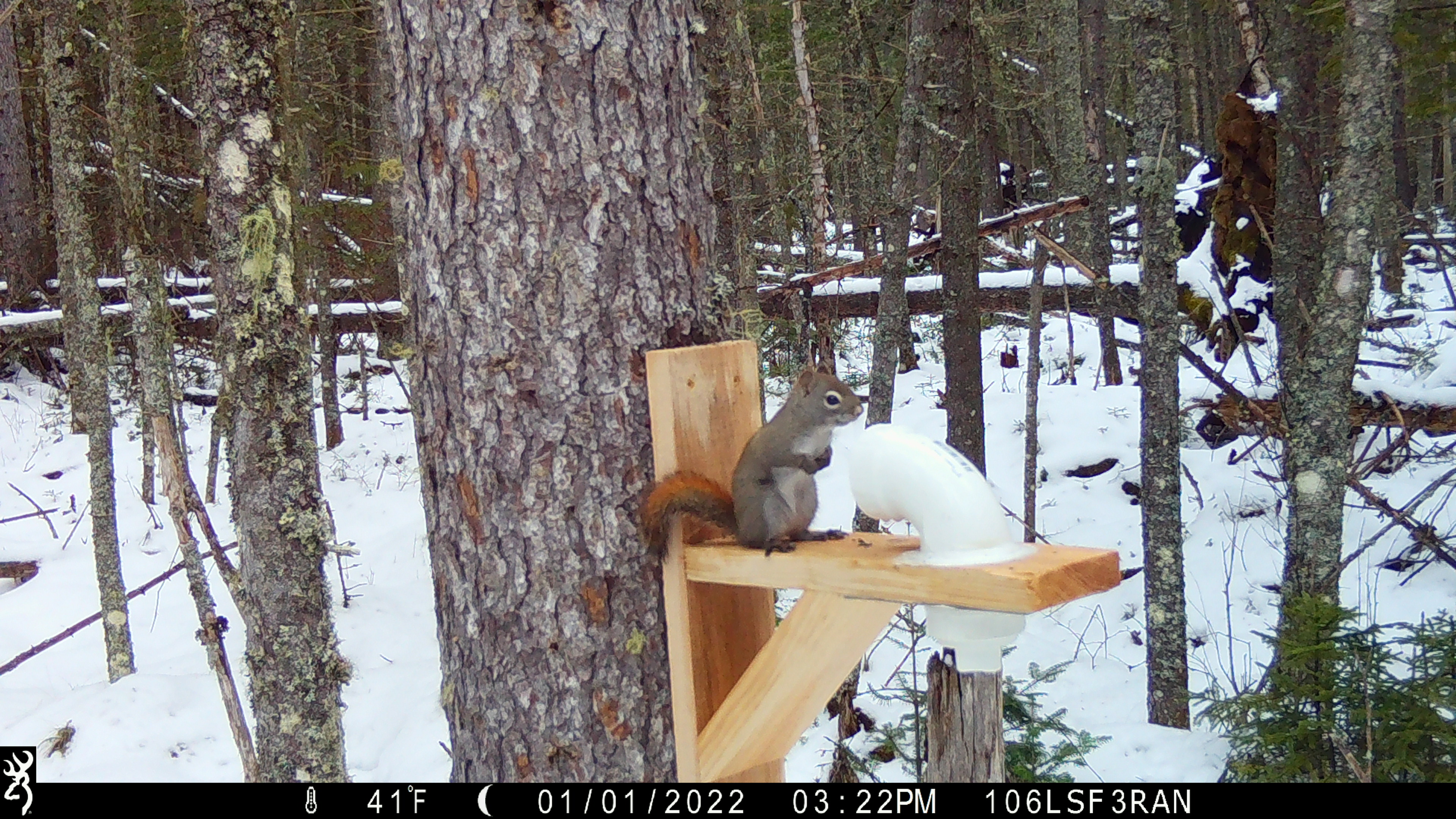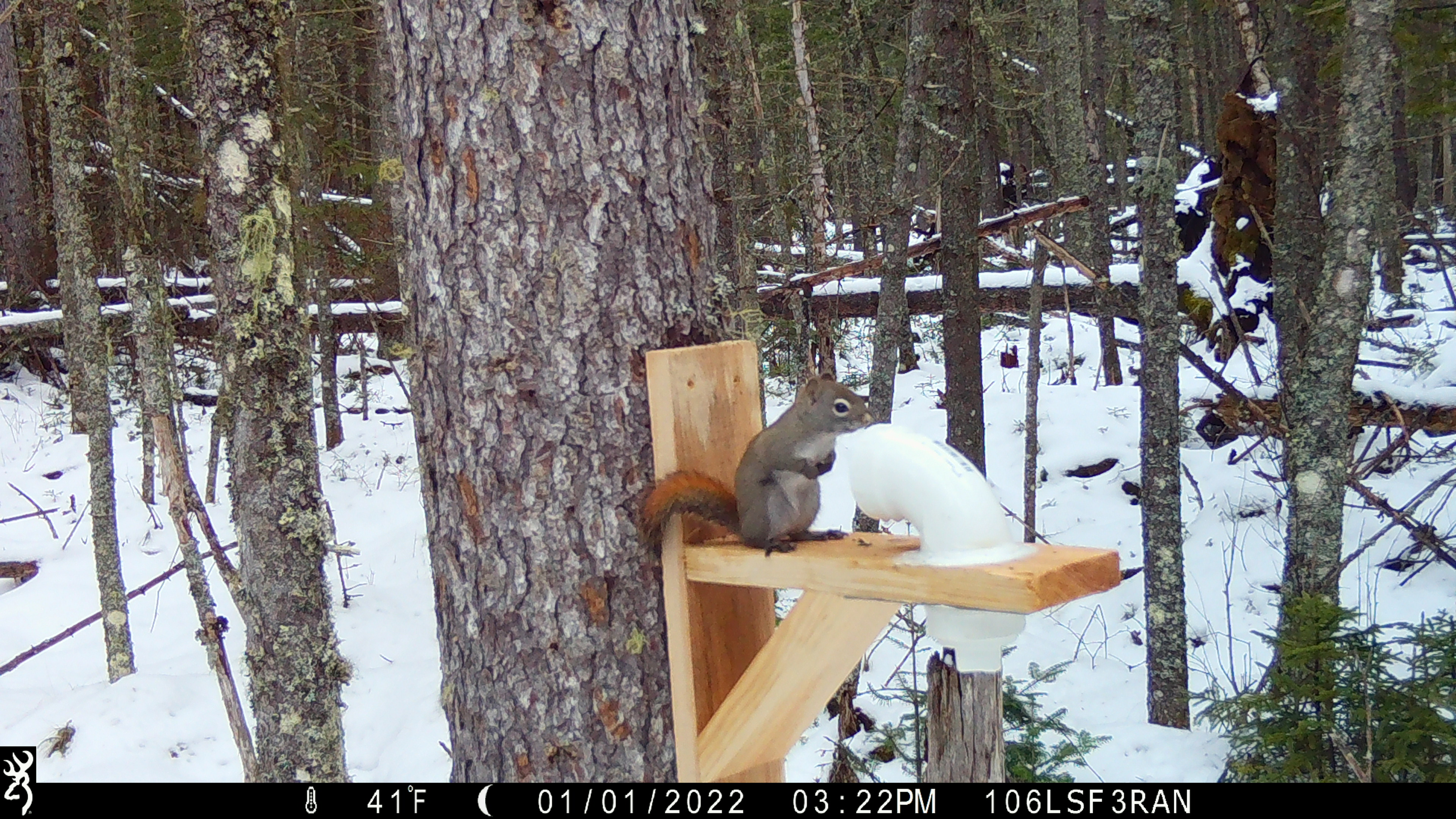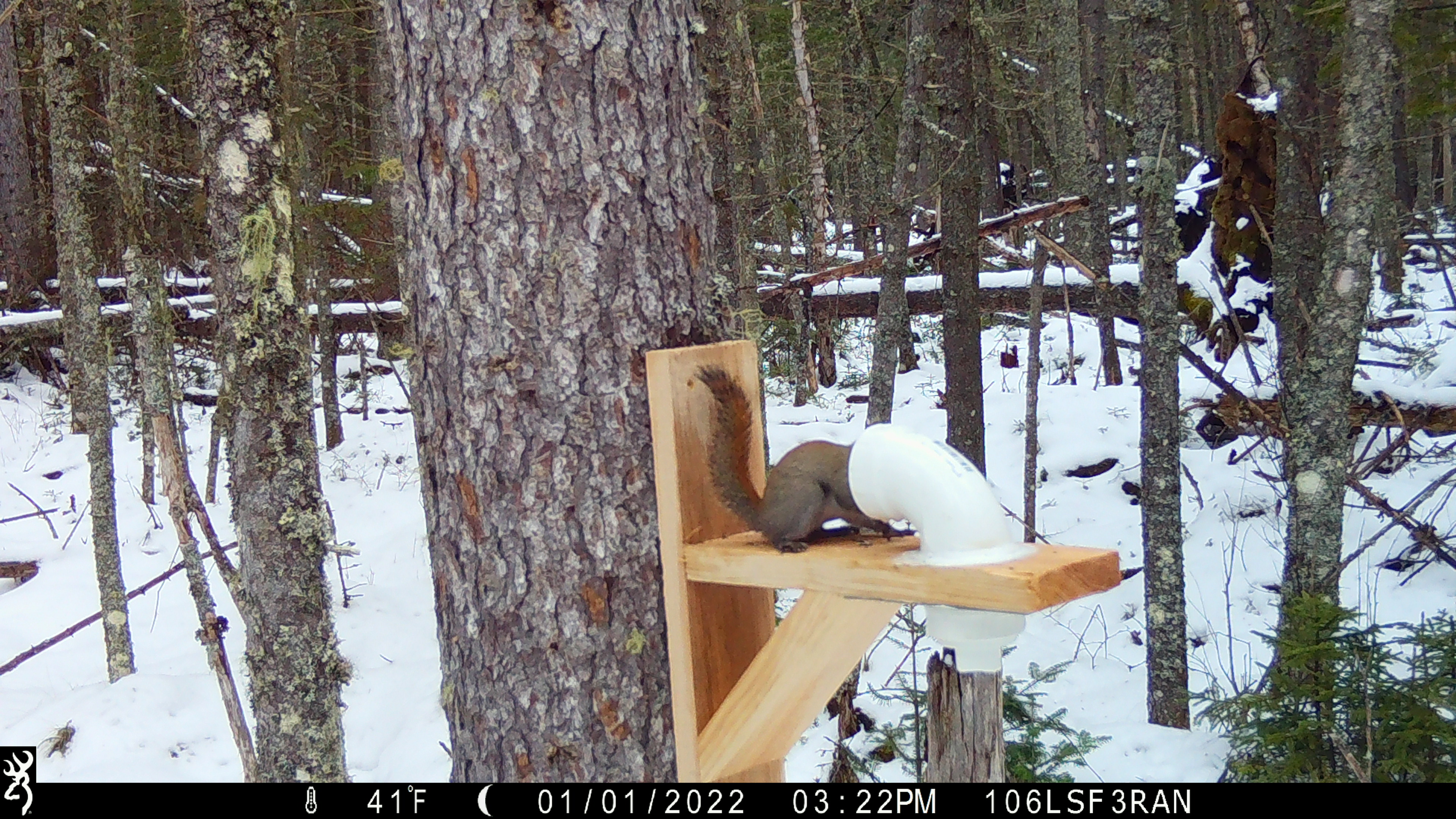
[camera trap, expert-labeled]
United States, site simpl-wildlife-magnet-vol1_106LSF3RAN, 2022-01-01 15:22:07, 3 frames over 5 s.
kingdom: Animalia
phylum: Chordata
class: Mammalia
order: Rodentia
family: Sciuridae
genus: Tamiasciurus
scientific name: Tamiasciurus hudsonicus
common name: red squirrel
Red squirrel (Tamiasciurus hudsonicus).